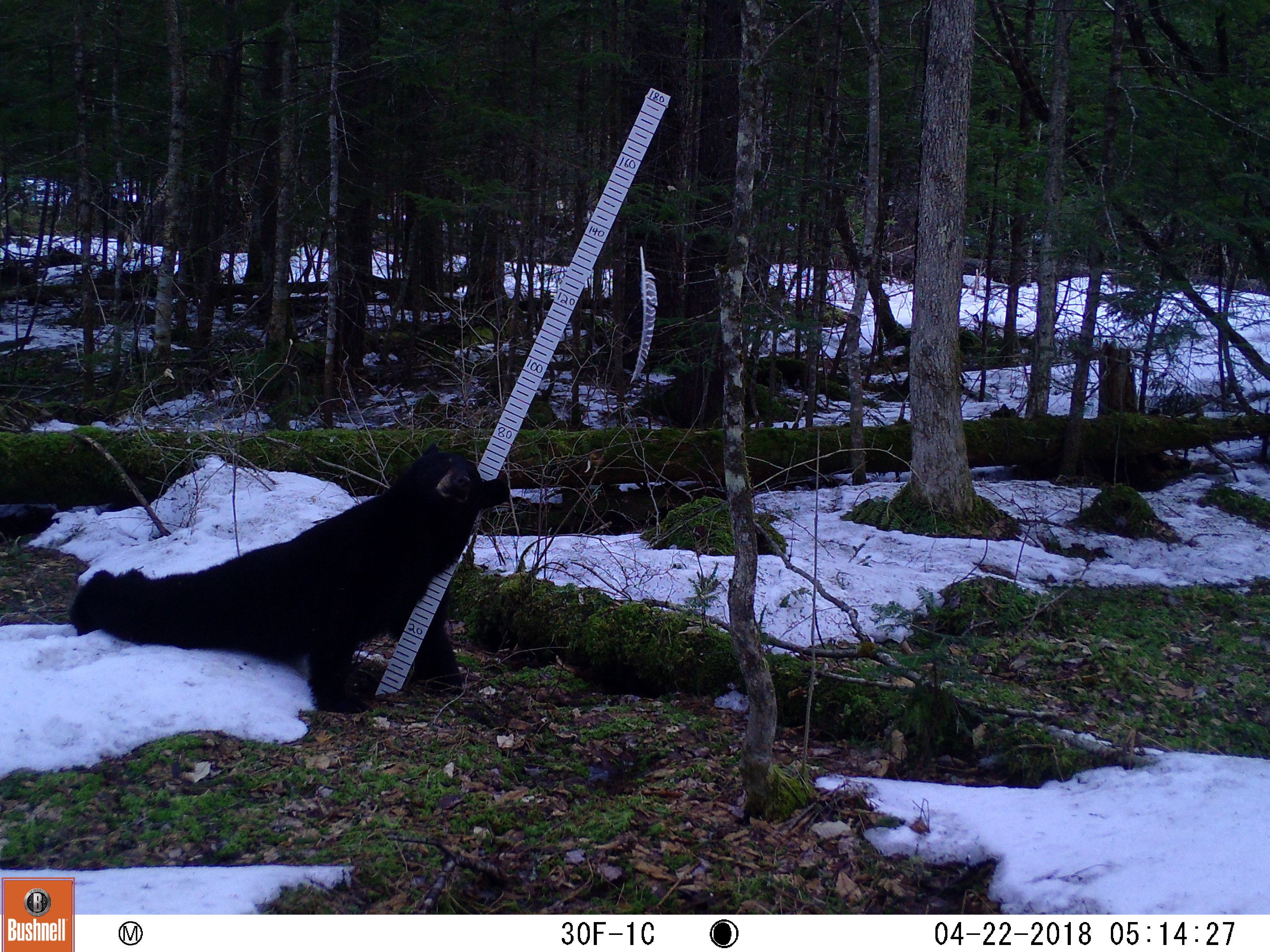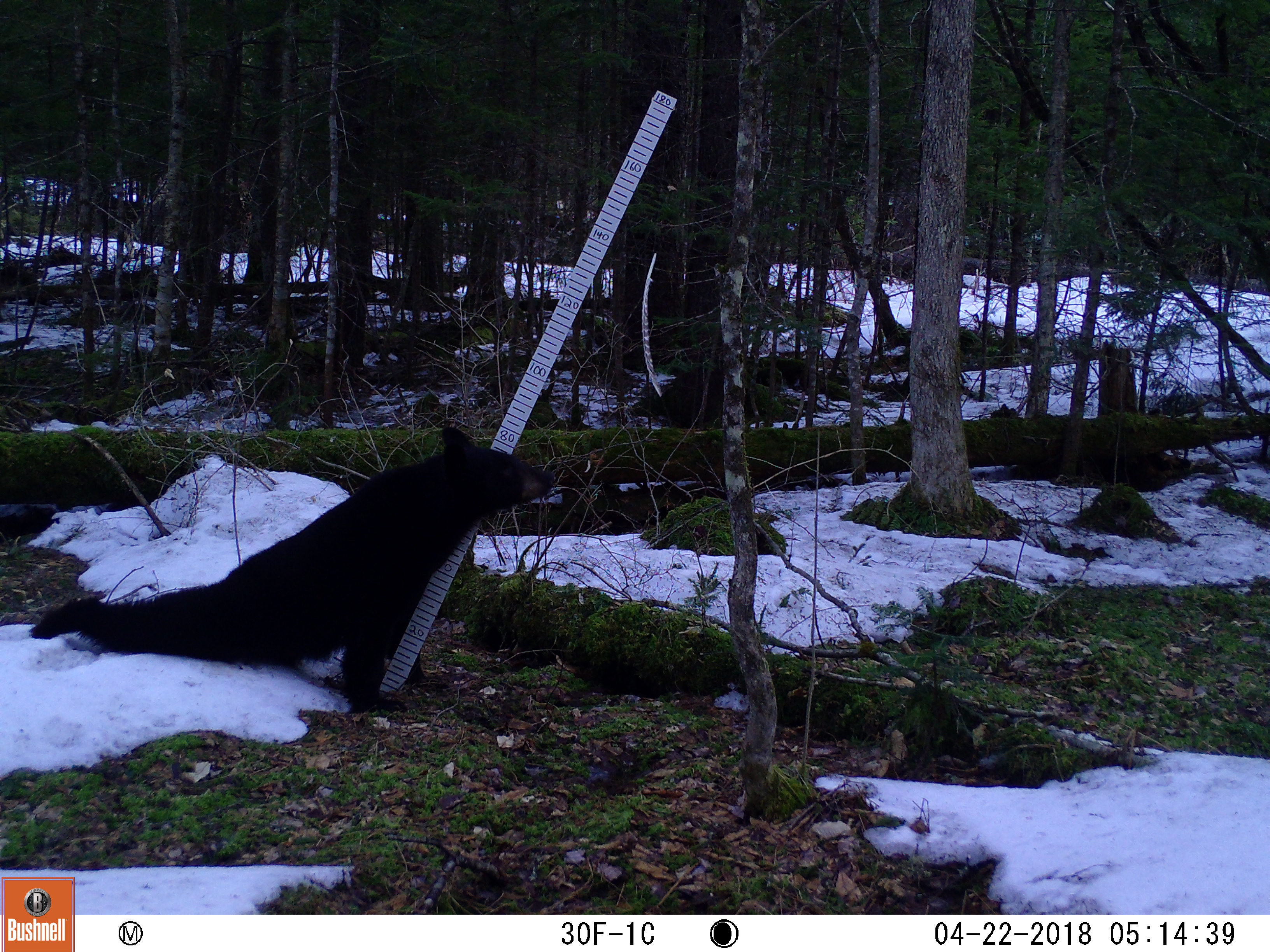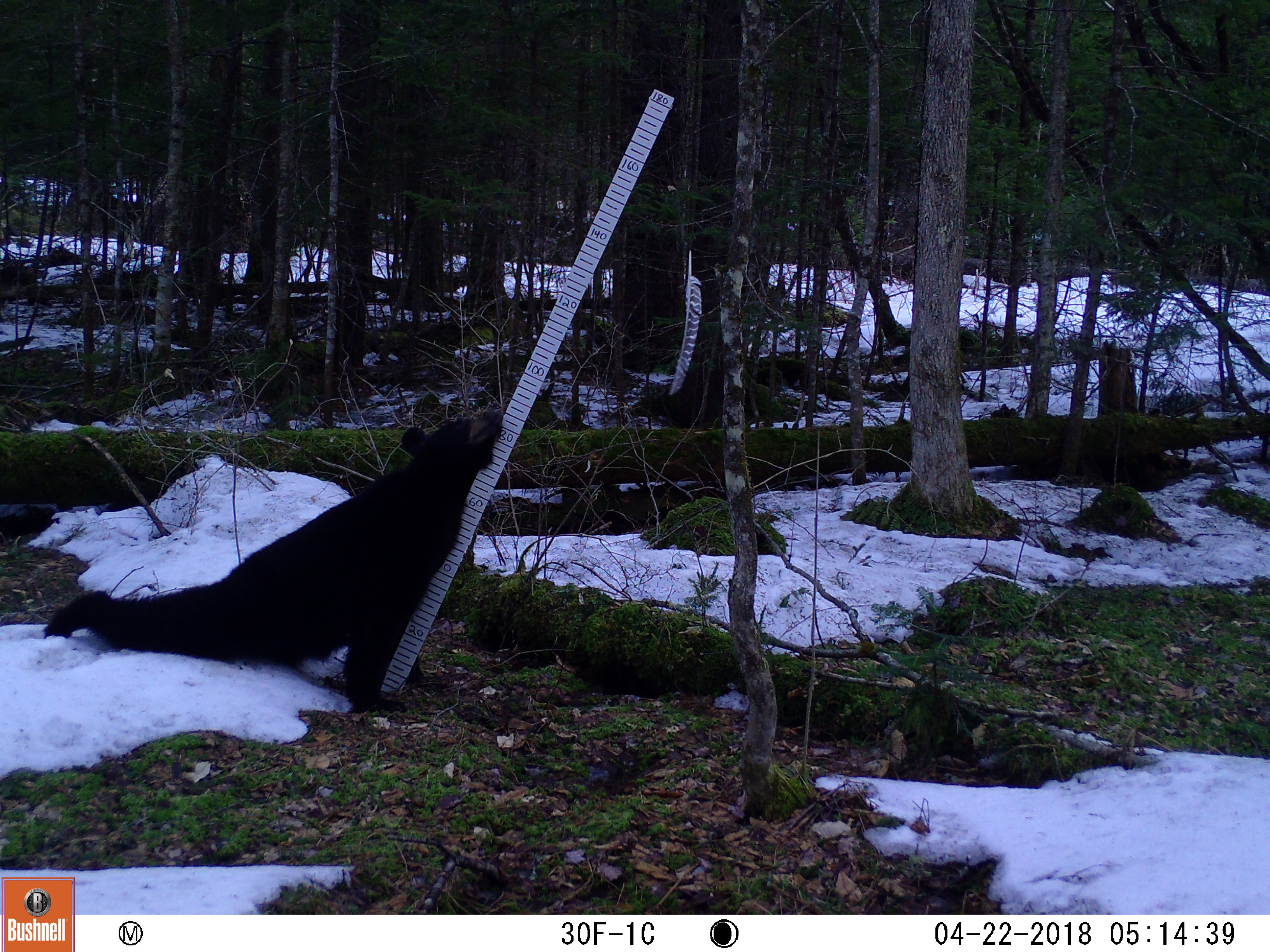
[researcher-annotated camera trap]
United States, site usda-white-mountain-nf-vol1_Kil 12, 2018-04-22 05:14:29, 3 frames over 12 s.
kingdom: Animalia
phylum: Chordata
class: Mammalia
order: Carnivora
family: Ursidae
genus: Ursus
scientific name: Ursus americanus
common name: black bear